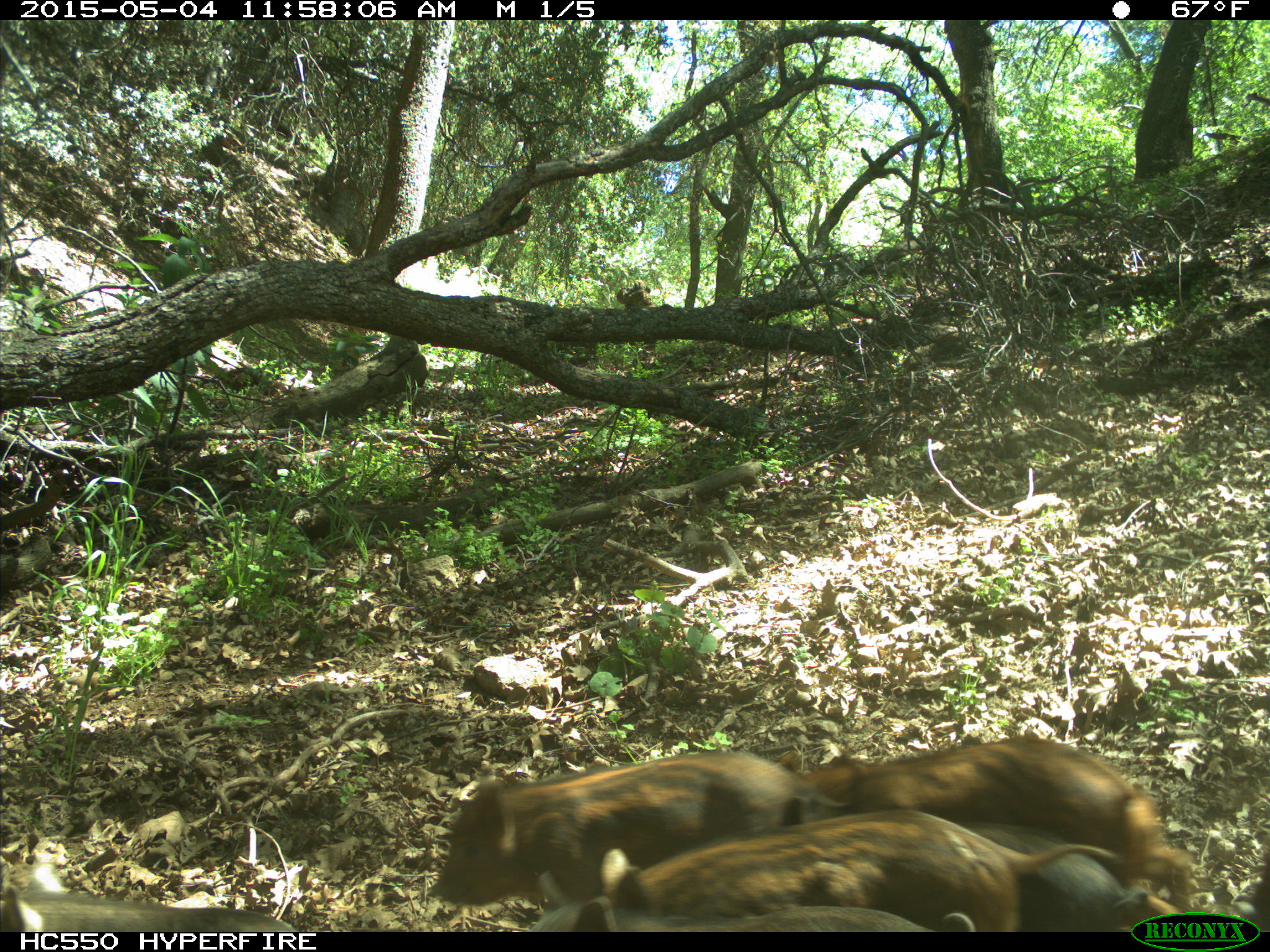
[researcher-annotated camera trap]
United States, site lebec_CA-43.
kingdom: Animalia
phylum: Chordata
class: Mammalia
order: Artiodactyla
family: Suidae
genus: Sus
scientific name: Sus scrofa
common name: wild boar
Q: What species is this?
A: Sus scrofa (wild boar).